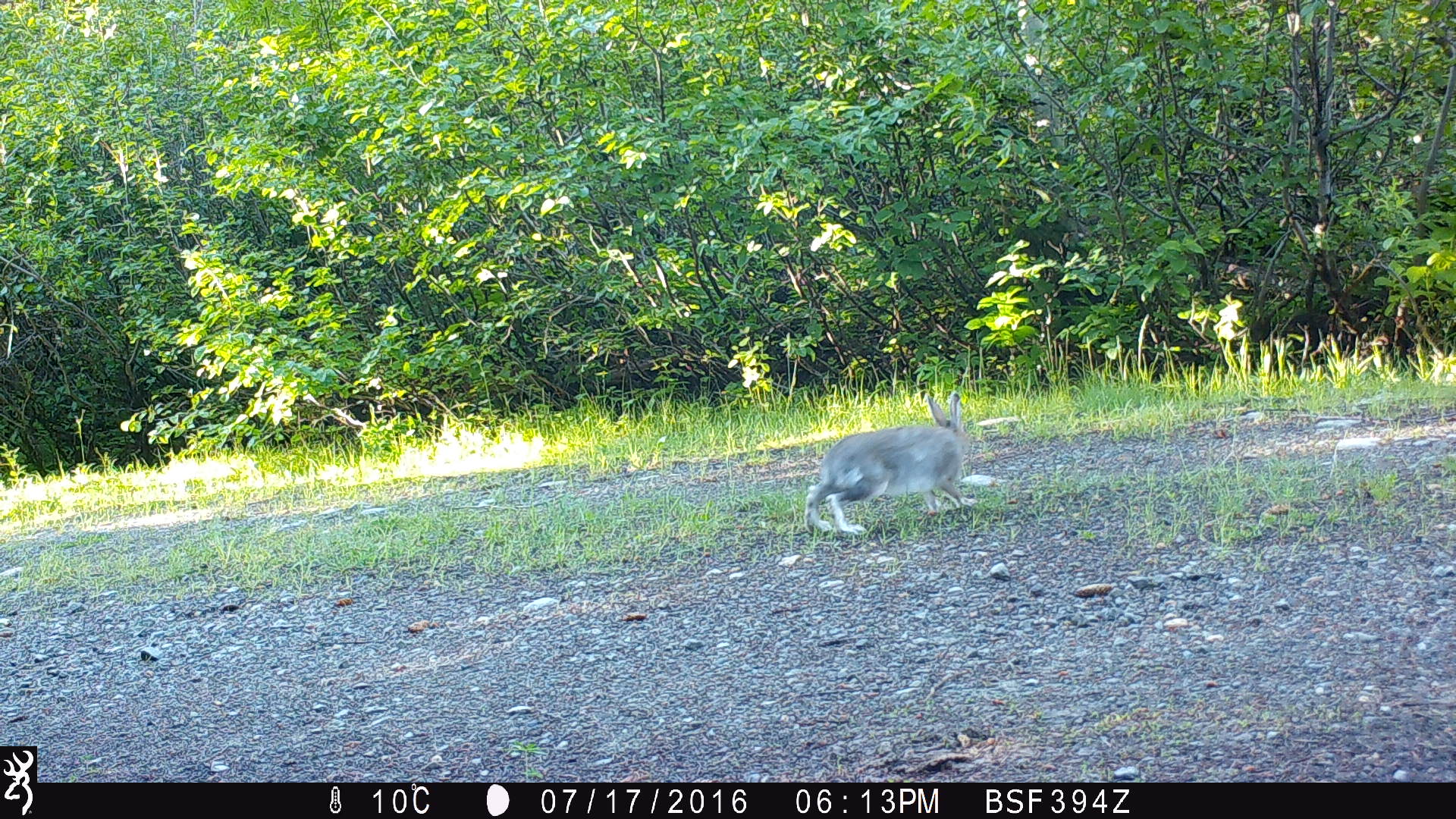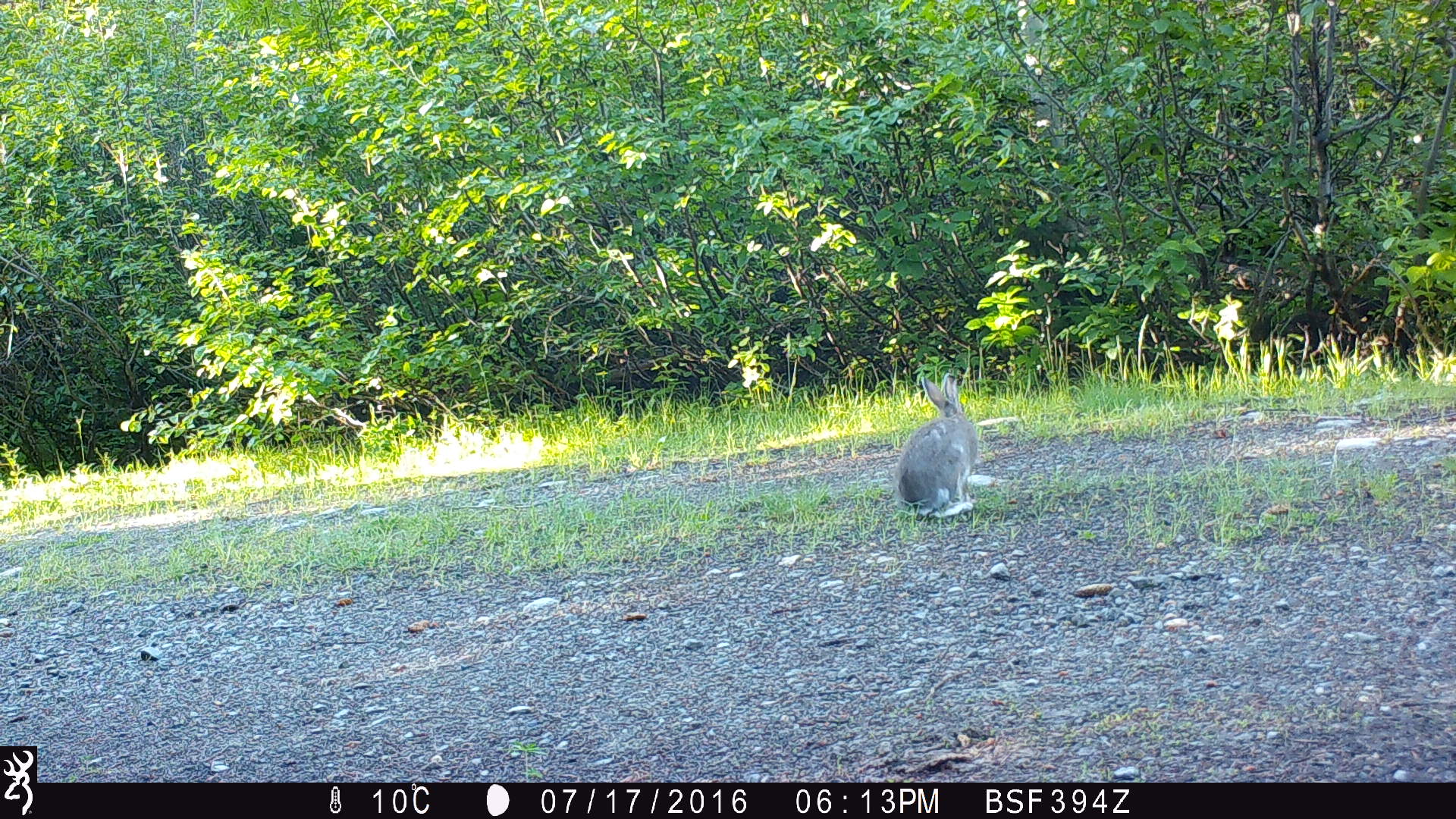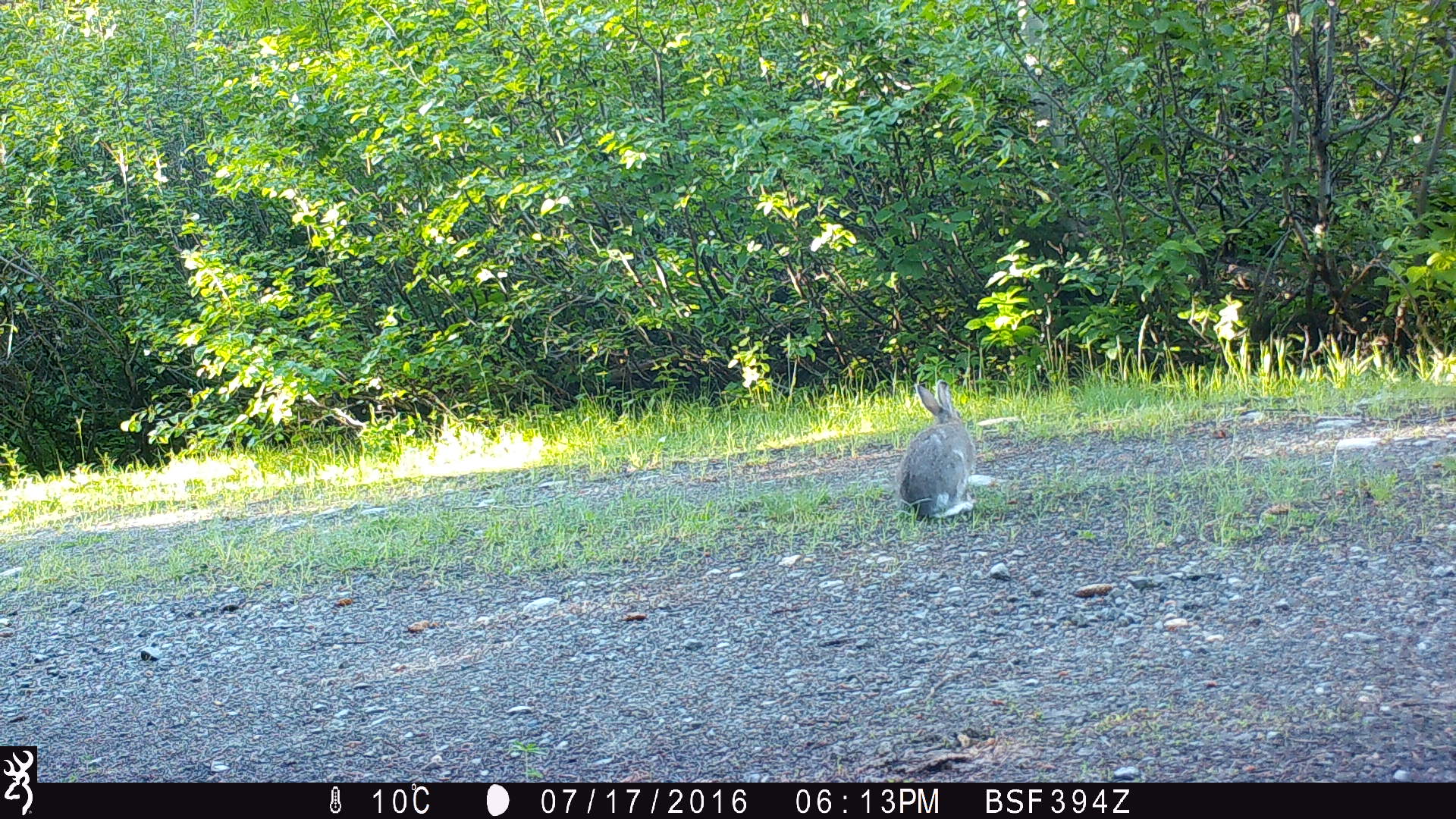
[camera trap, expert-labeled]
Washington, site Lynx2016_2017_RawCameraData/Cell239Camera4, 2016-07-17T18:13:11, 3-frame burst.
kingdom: Animalia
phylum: Chordata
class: Mammalia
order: Lagomorpha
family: Leporidae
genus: Lepus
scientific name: Lepus americanus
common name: snowshoe hare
Lepus americanus (snowshoe hare). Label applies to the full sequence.